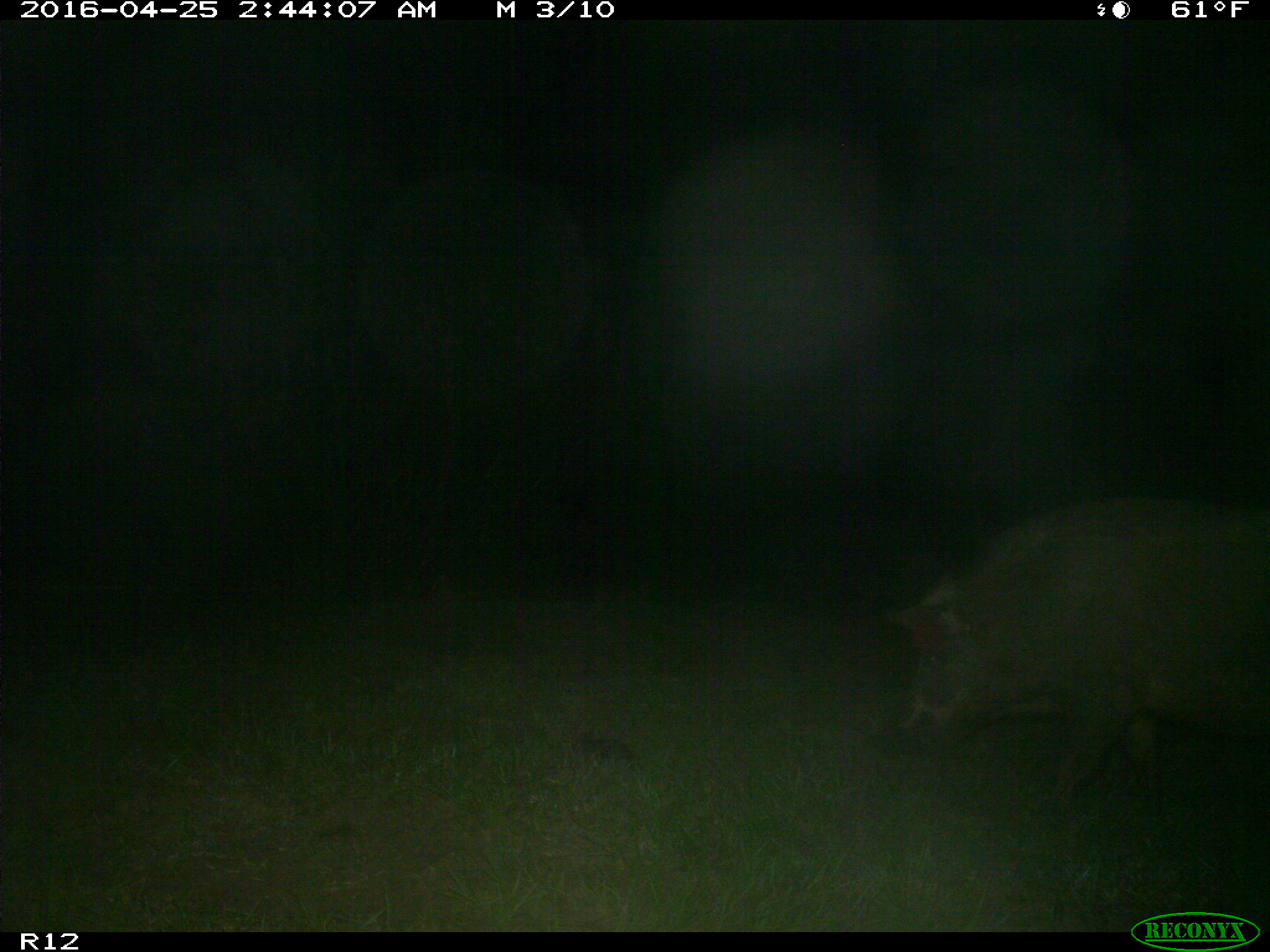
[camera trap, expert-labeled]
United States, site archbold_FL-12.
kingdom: Animalia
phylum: Chordata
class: Mammalia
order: Artiodactyla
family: Suidae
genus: Sus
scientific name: Sus scrofa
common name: wild boar